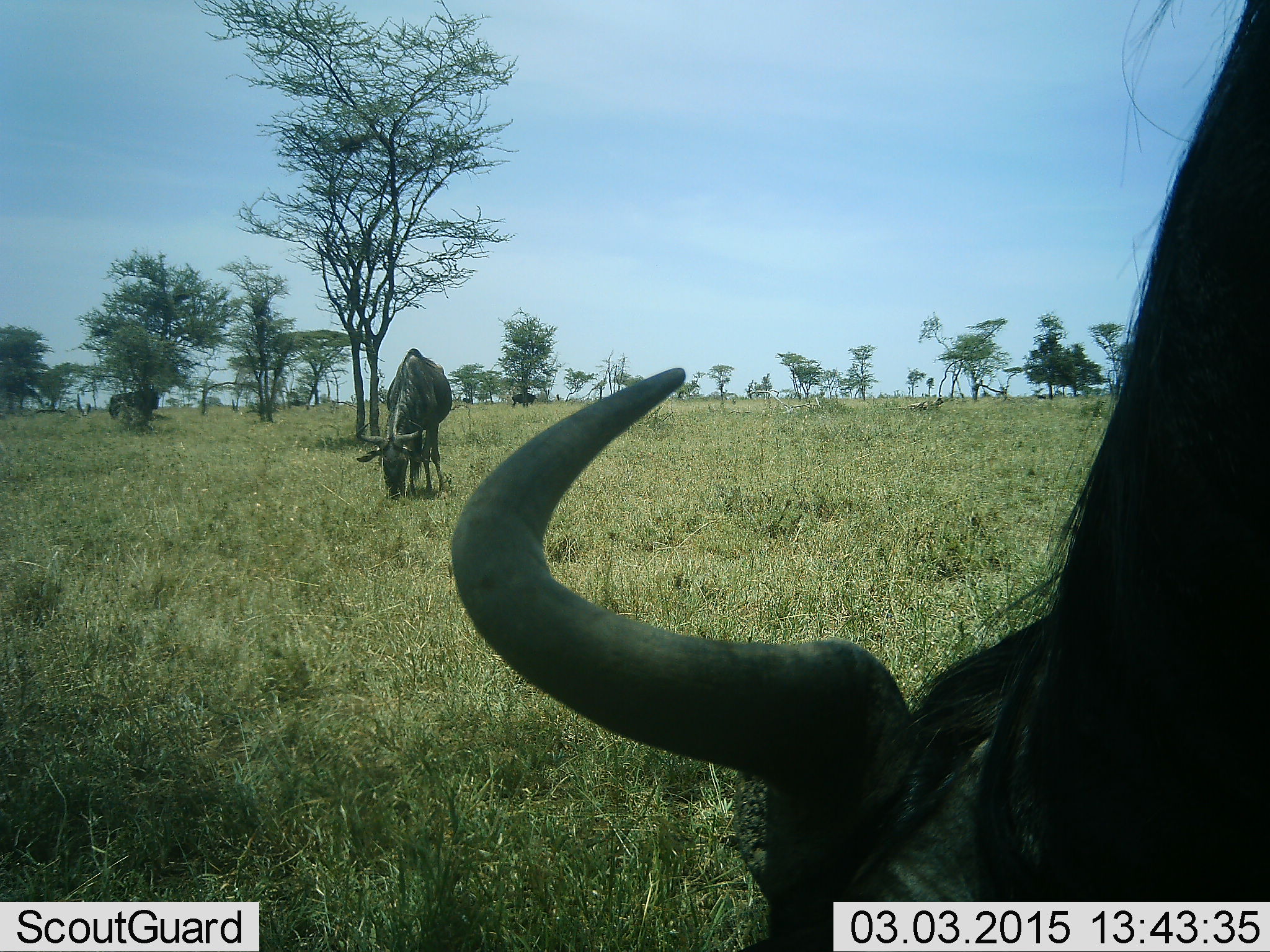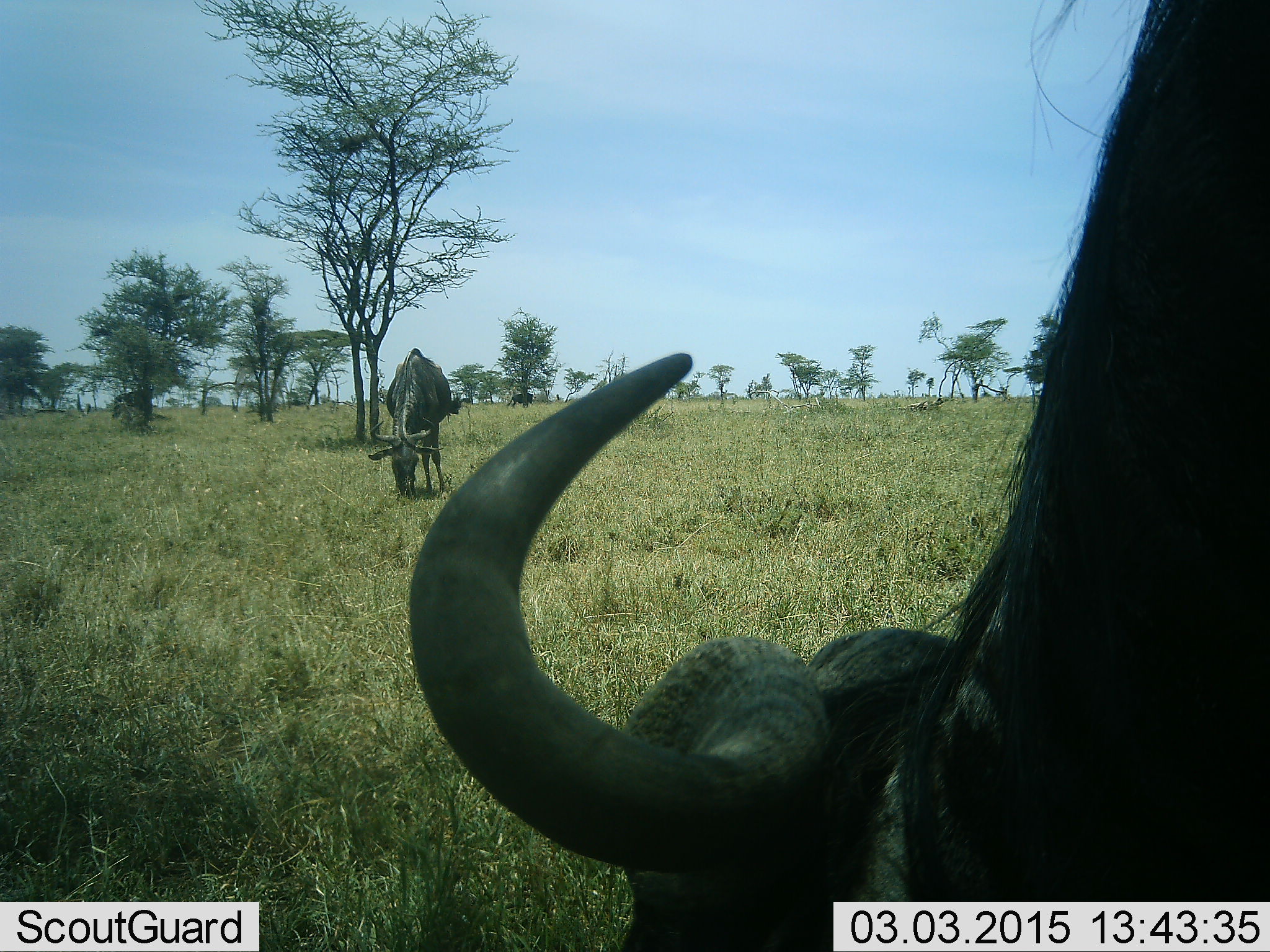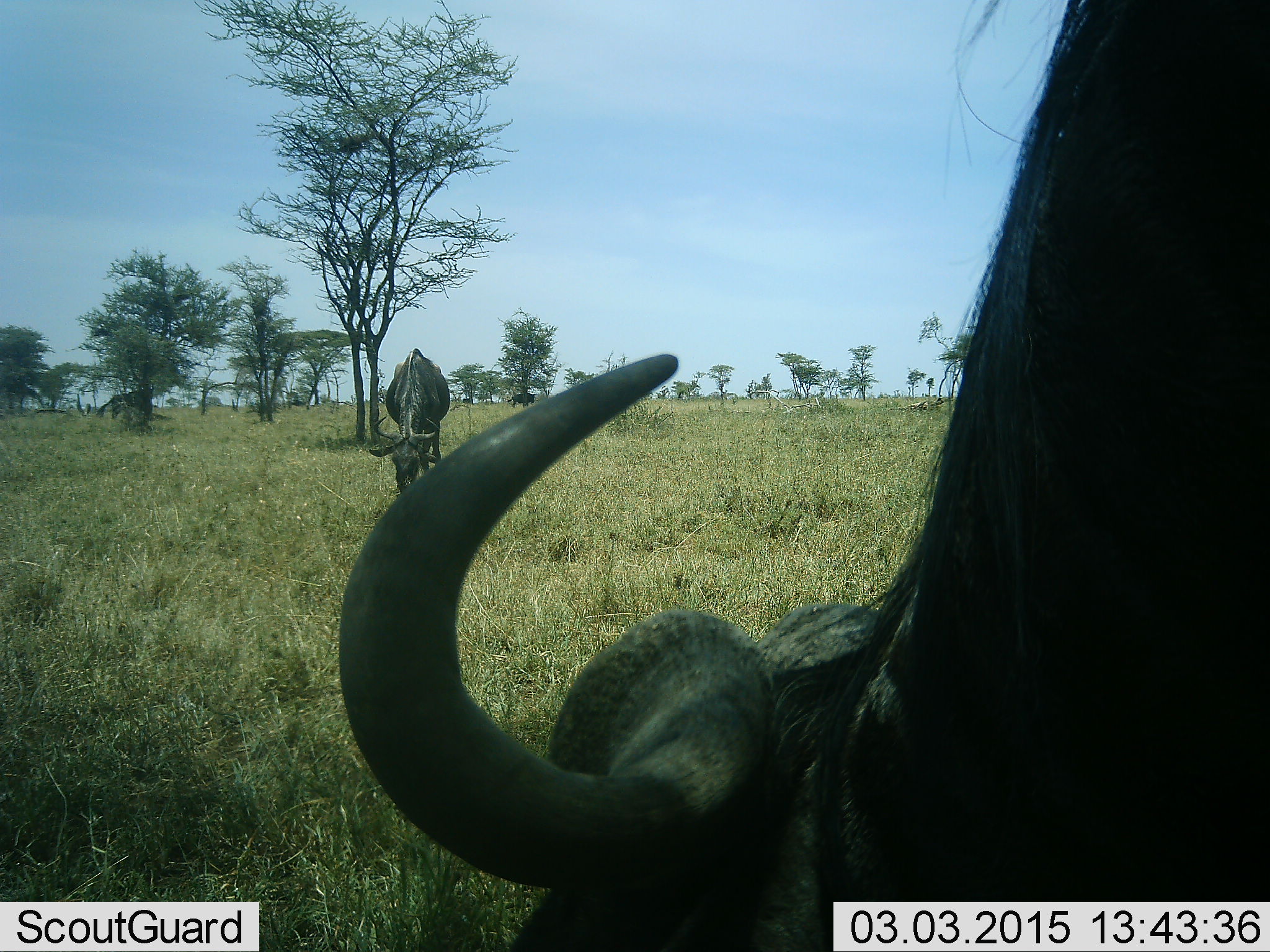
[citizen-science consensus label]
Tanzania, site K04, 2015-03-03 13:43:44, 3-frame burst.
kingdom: Animalia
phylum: Chordata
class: Mammalia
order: Artiodactyla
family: Bovidae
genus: Connochaetes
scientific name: Connochaetes taurinus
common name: blue wildebeest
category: wildebeest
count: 3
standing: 50%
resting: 8%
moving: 0%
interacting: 0%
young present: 0%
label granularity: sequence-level